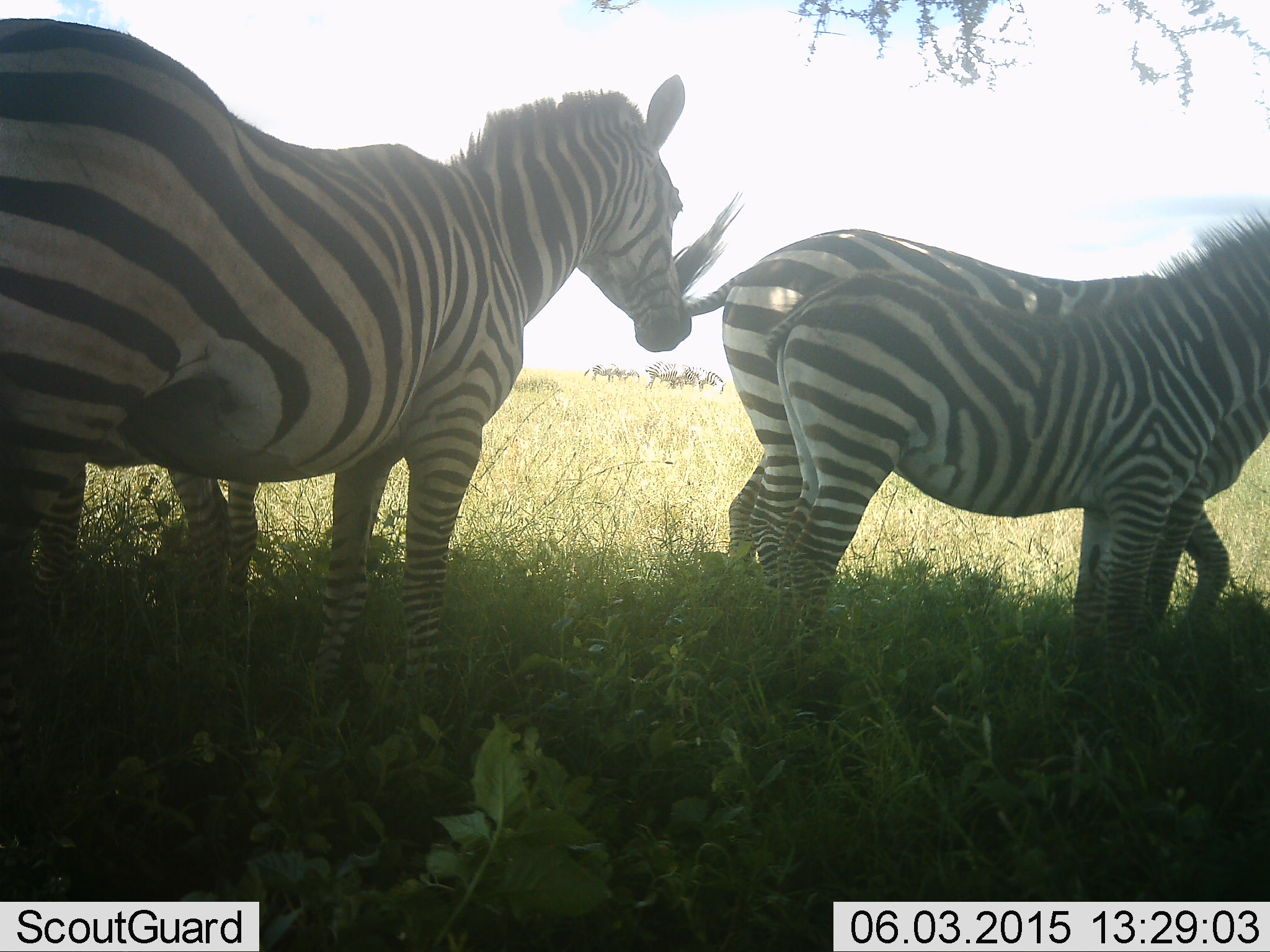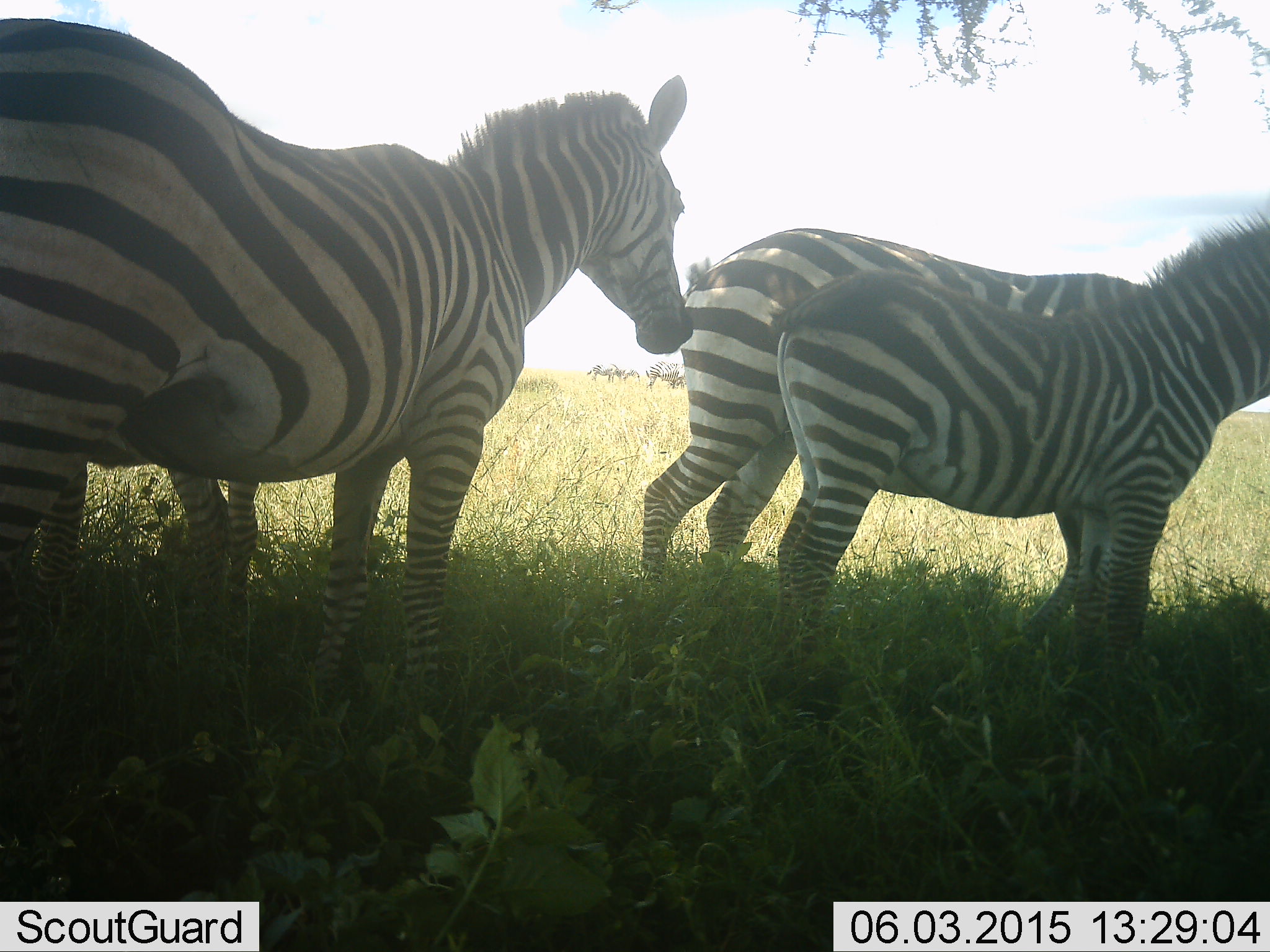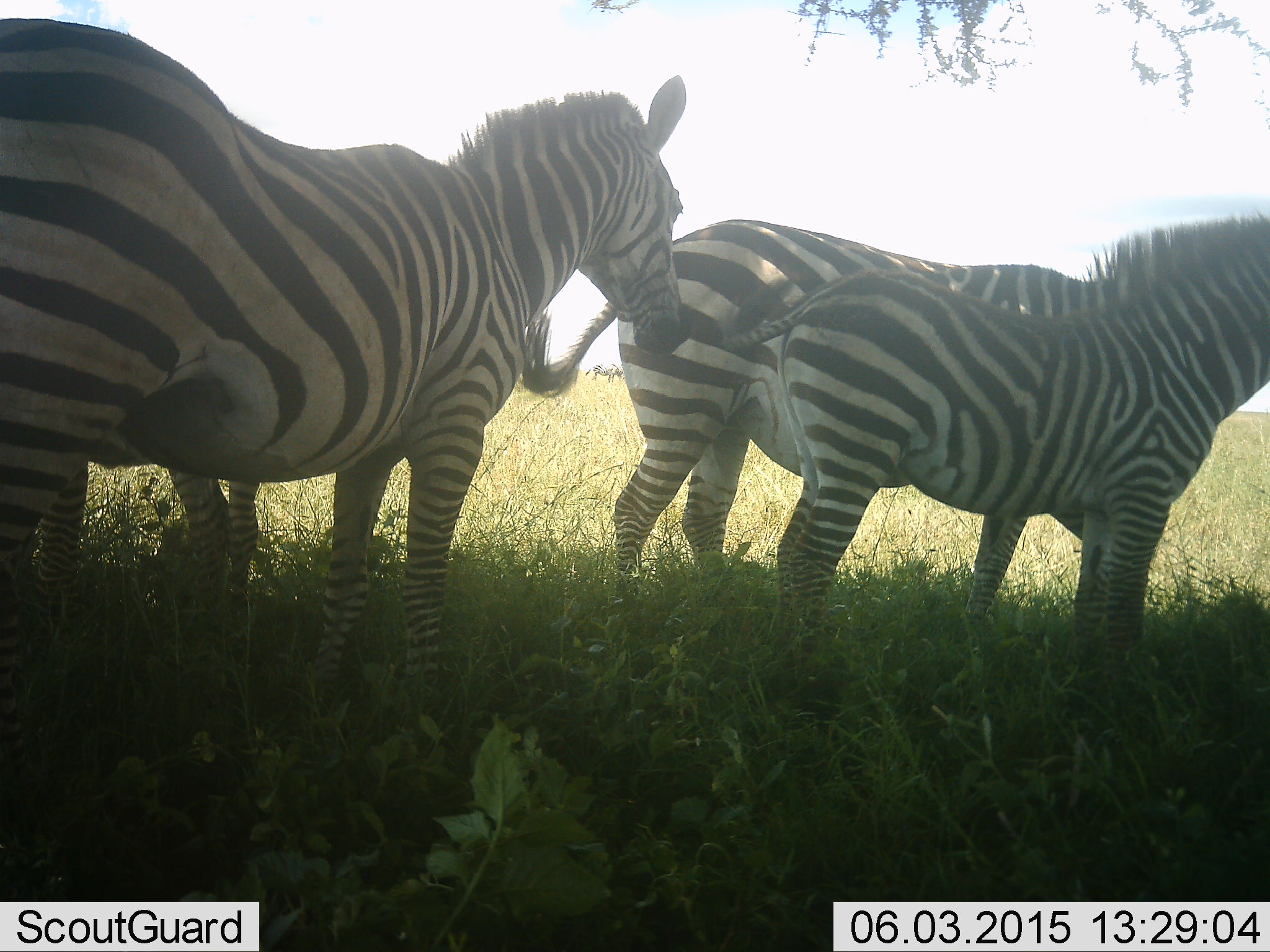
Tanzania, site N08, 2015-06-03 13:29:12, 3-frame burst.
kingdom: Animalia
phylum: Chordata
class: Mammalia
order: Perissodactyla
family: Equidae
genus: Equus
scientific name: Equus quagga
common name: plains zebra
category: zebra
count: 4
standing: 100%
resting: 0%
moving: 20%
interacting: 0%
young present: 40%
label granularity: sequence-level